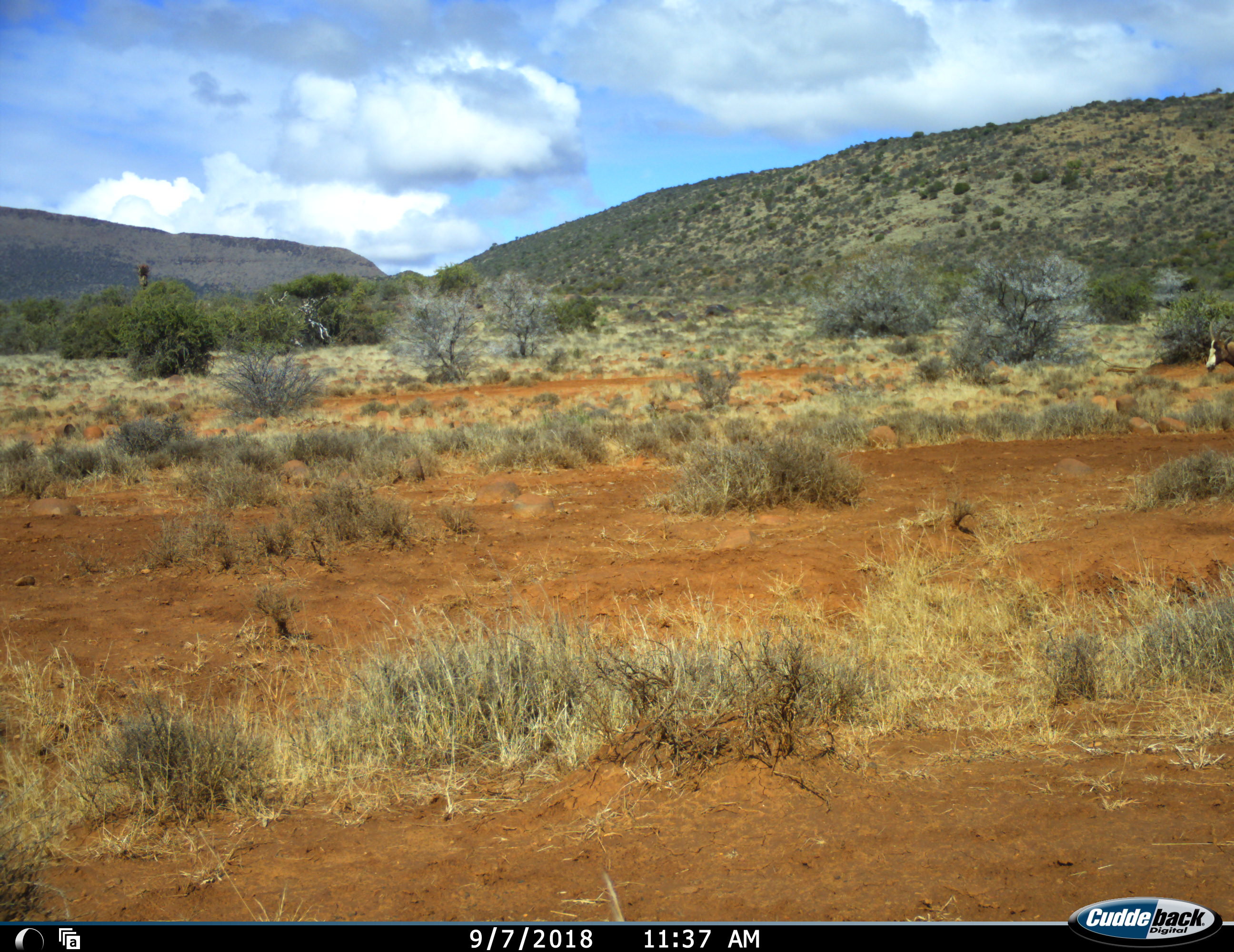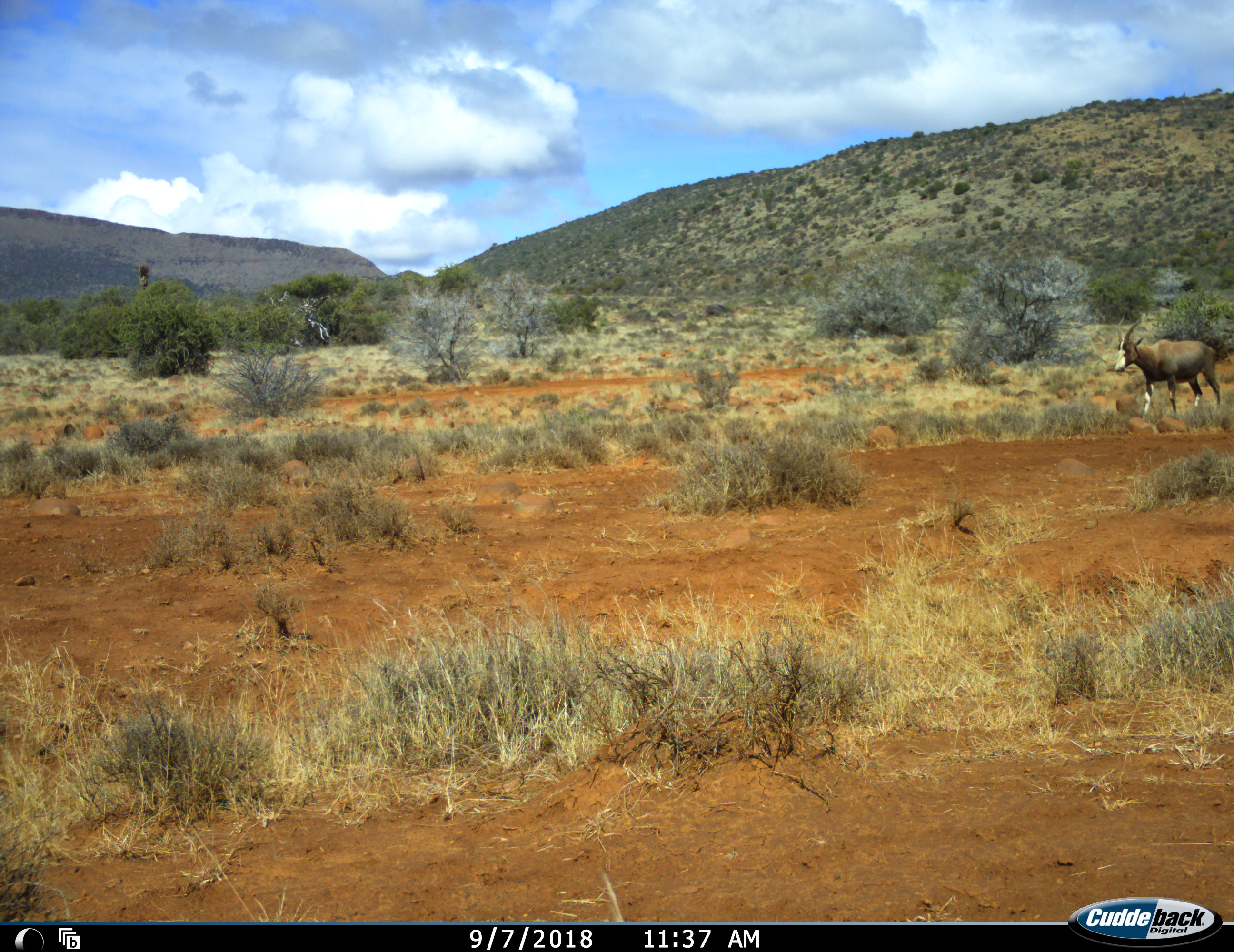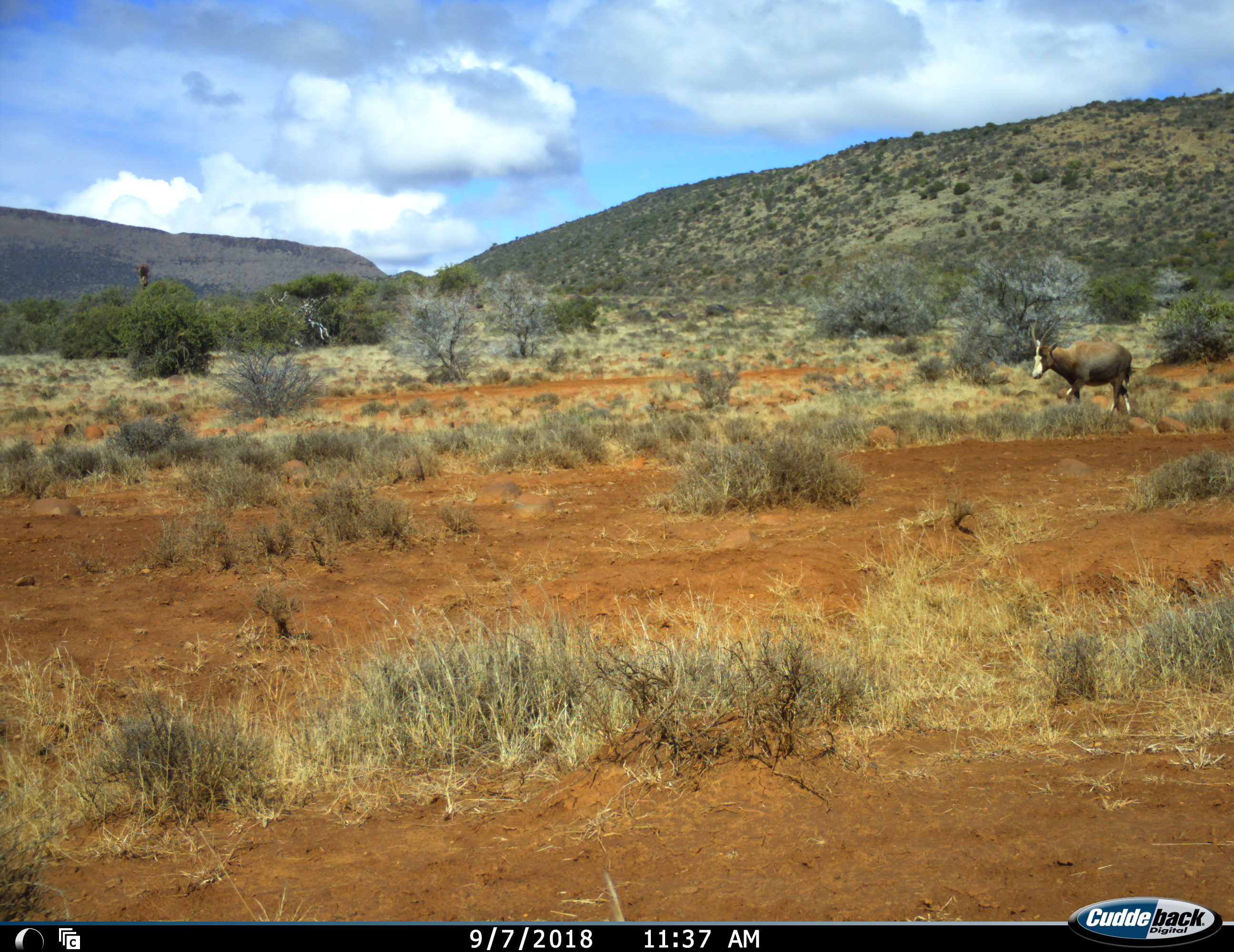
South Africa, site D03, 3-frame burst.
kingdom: Animalia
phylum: Chordata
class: Mammalia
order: Artiodactyla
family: Bovidae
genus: Damaliscus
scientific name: Damaliscus pygargus phillipsi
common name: blesbok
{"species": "blesbok (Damaliscus pygargus phillipsi)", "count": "1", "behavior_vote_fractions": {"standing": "20%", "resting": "0%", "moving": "90%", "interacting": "0%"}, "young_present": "0%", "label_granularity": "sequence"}